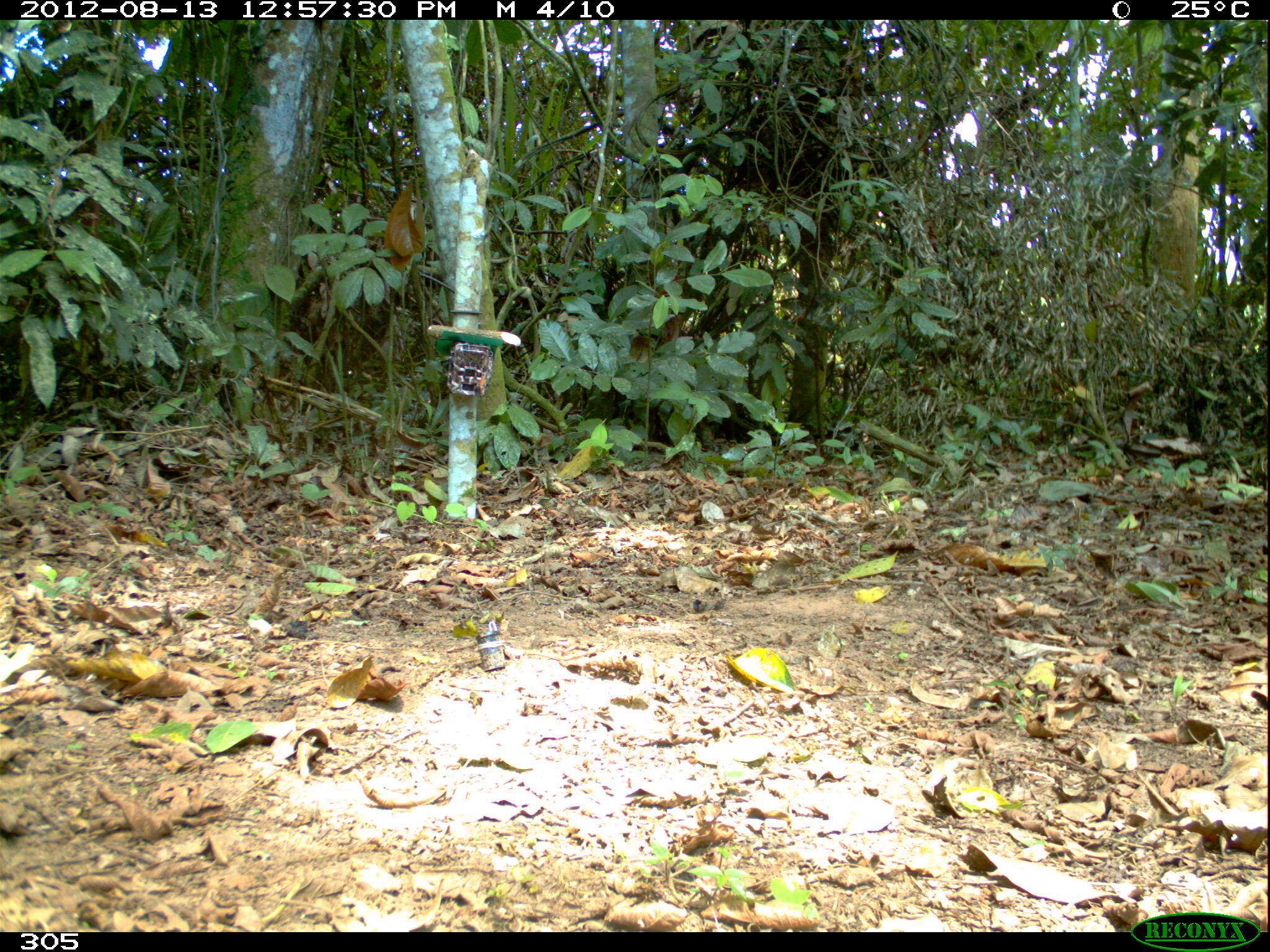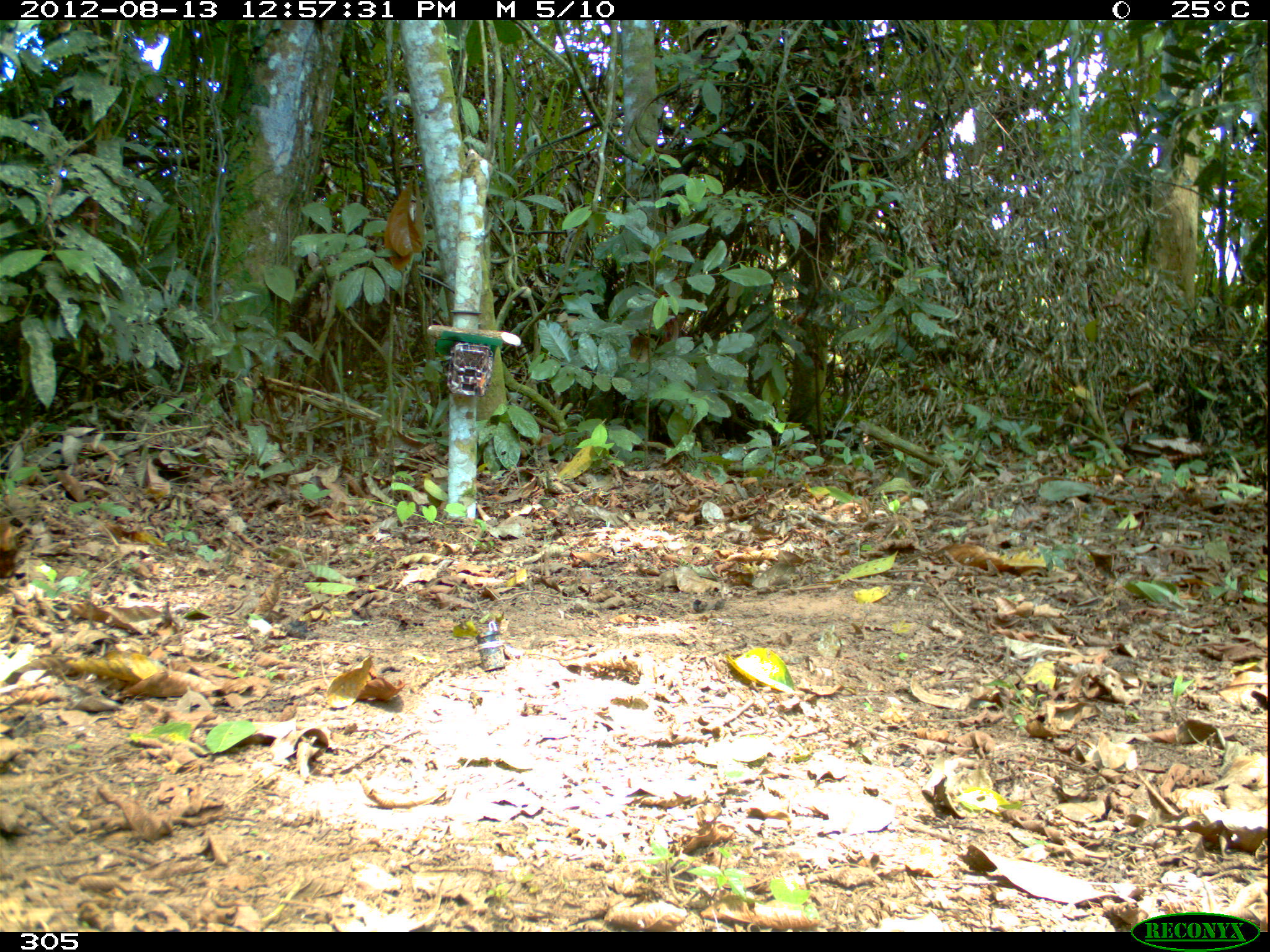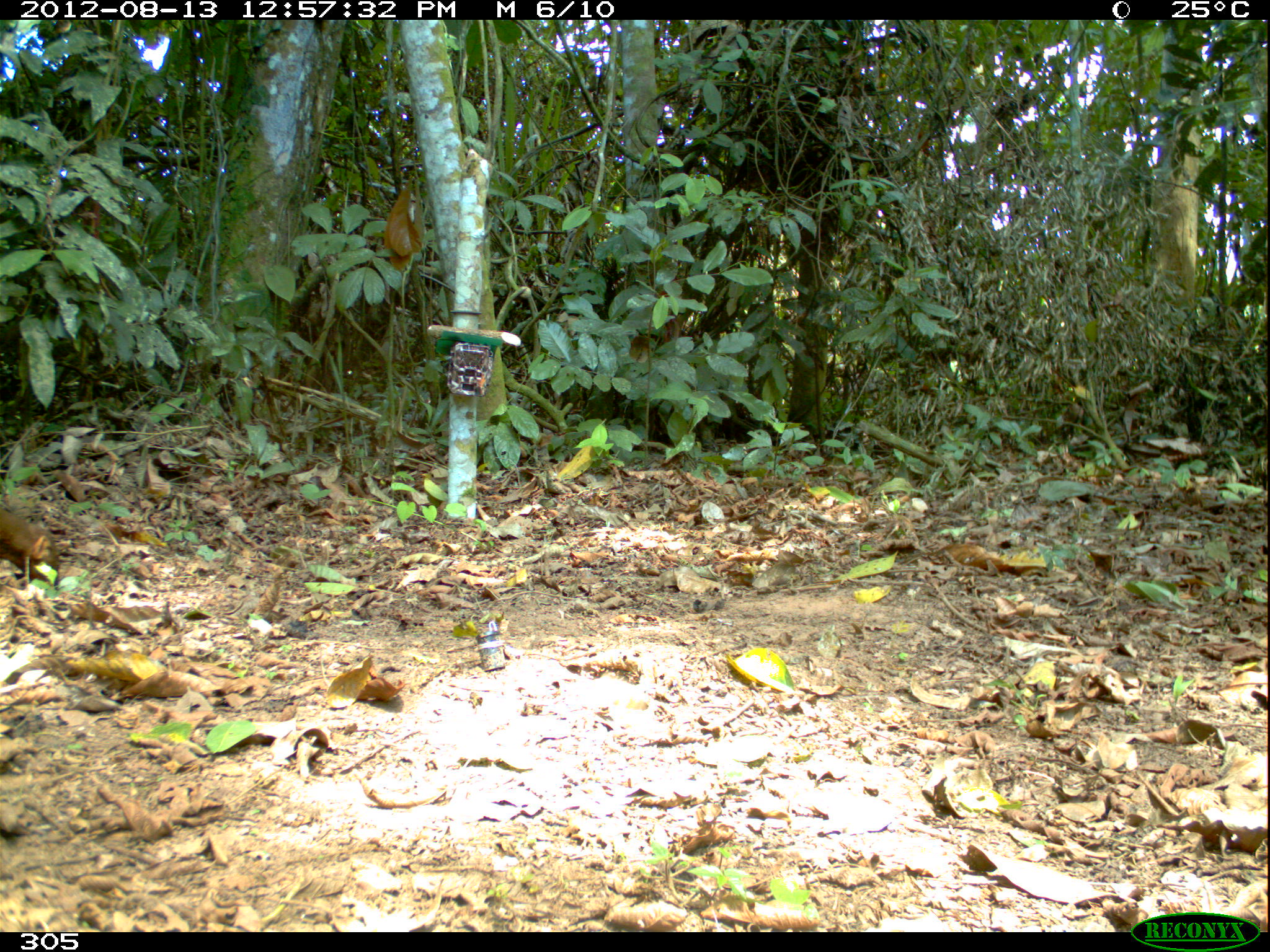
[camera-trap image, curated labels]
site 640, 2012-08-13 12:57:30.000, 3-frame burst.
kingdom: Animalia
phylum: Chordata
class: Mammalia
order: Carnivora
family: Mustelidae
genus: Eira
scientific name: Eira barbara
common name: tayra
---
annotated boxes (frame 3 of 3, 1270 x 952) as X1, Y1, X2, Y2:
eira barbara: 1, 508, 64, 590